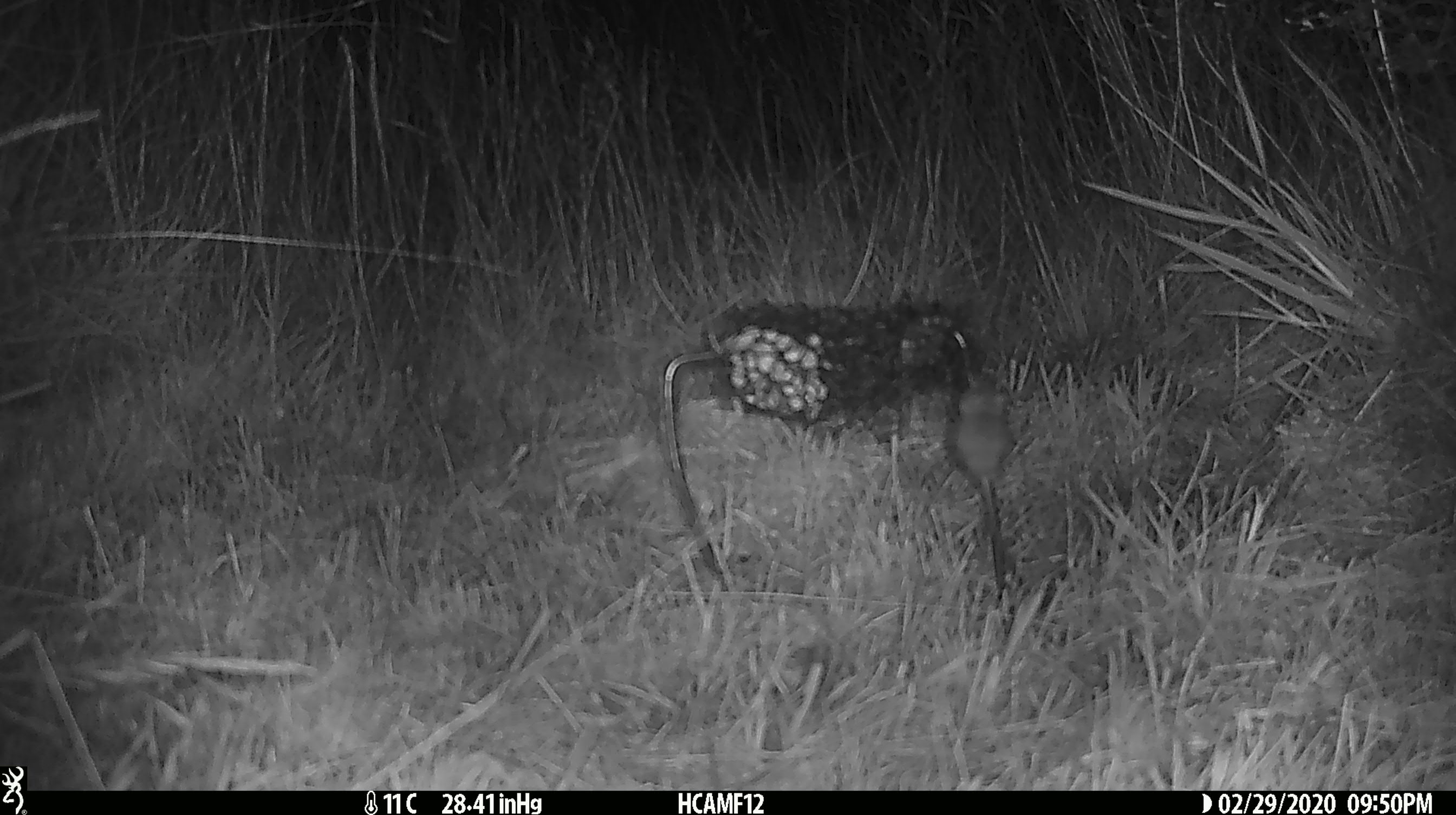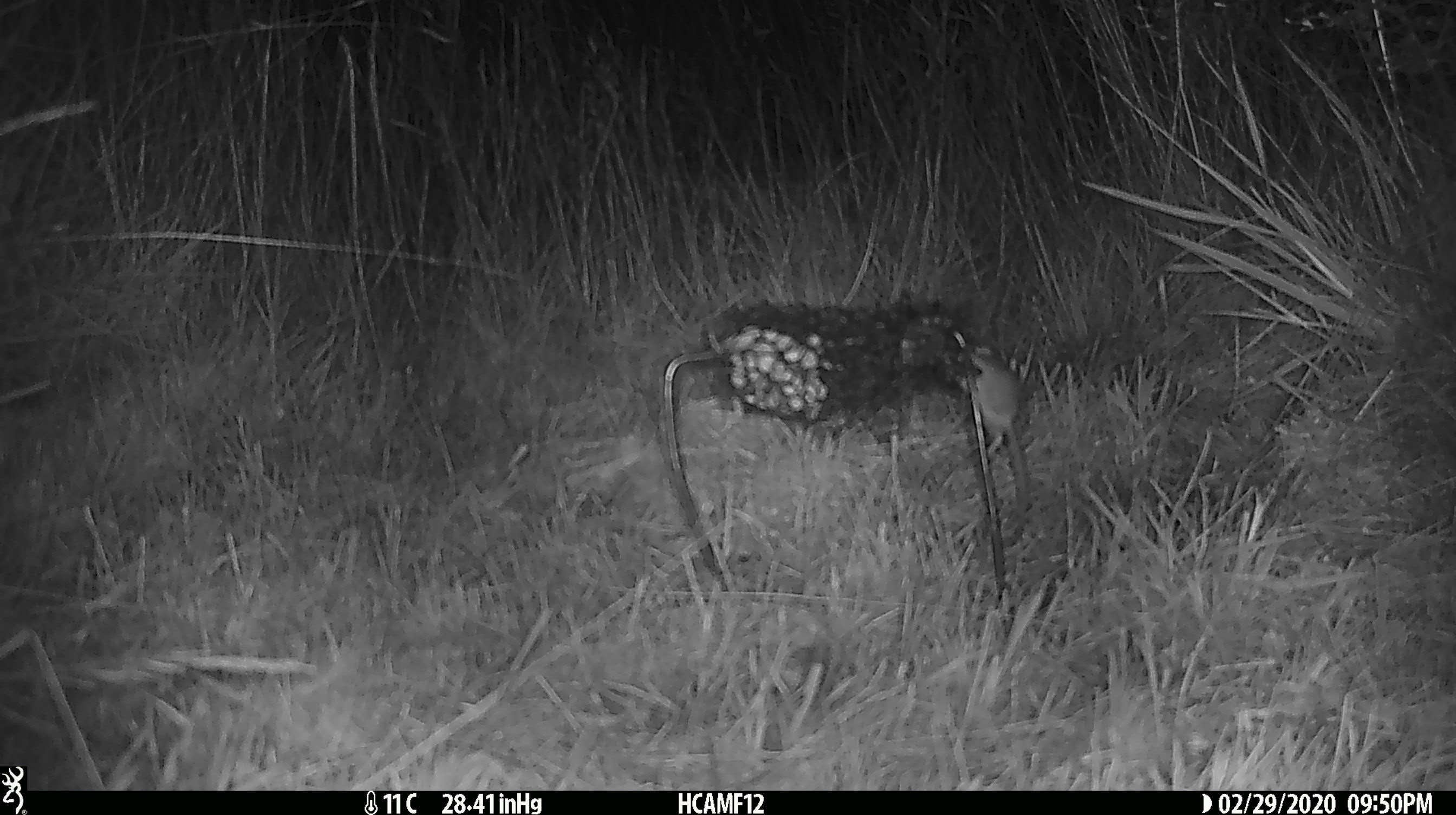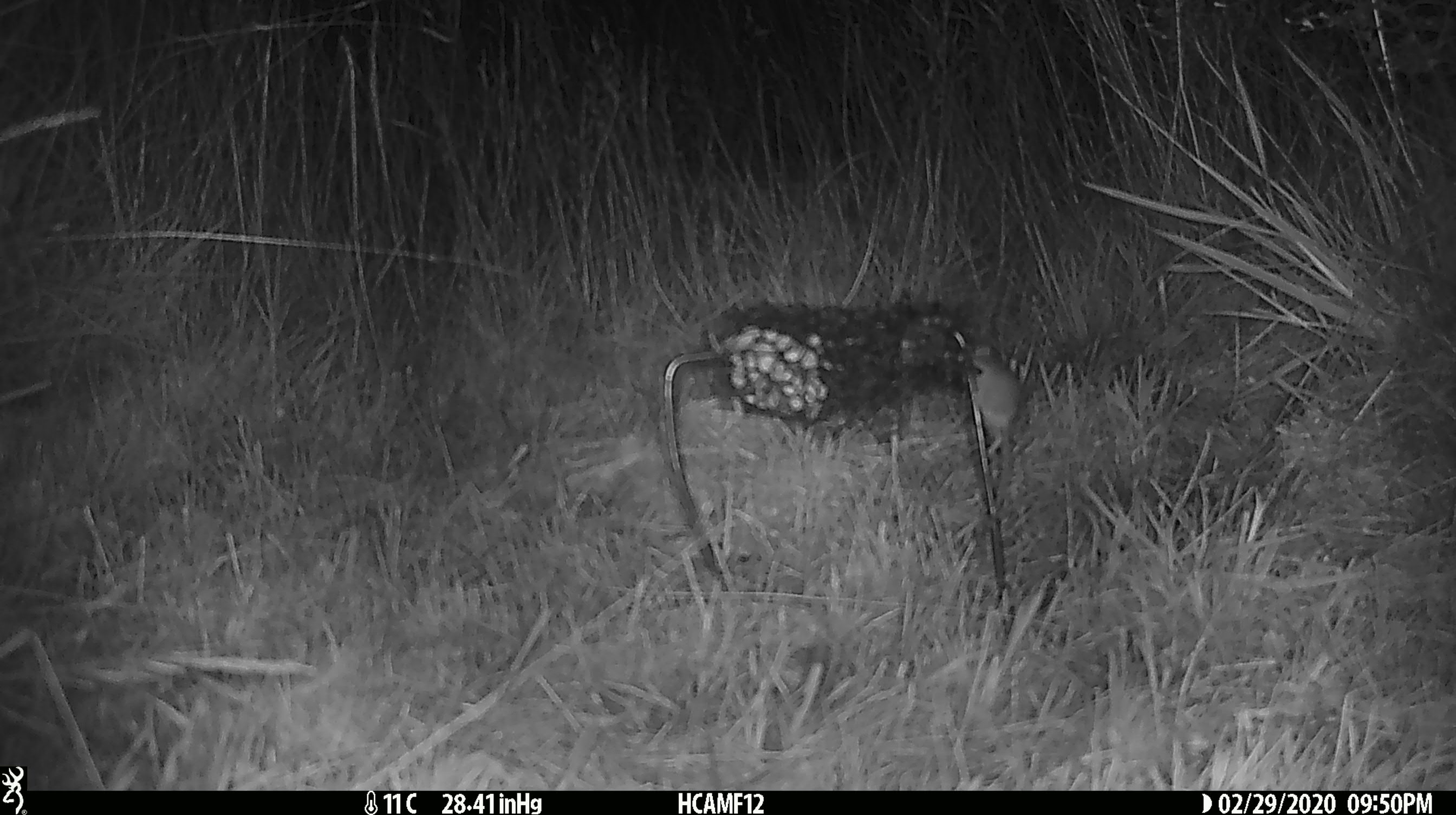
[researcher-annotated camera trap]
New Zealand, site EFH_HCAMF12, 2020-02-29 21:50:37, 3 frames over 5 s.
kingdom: Animalia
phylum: Chordata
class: Mammalia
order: Rodentia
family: Muridae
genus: Mus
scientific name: Mus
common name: mouse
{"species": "mouse (Mus)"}